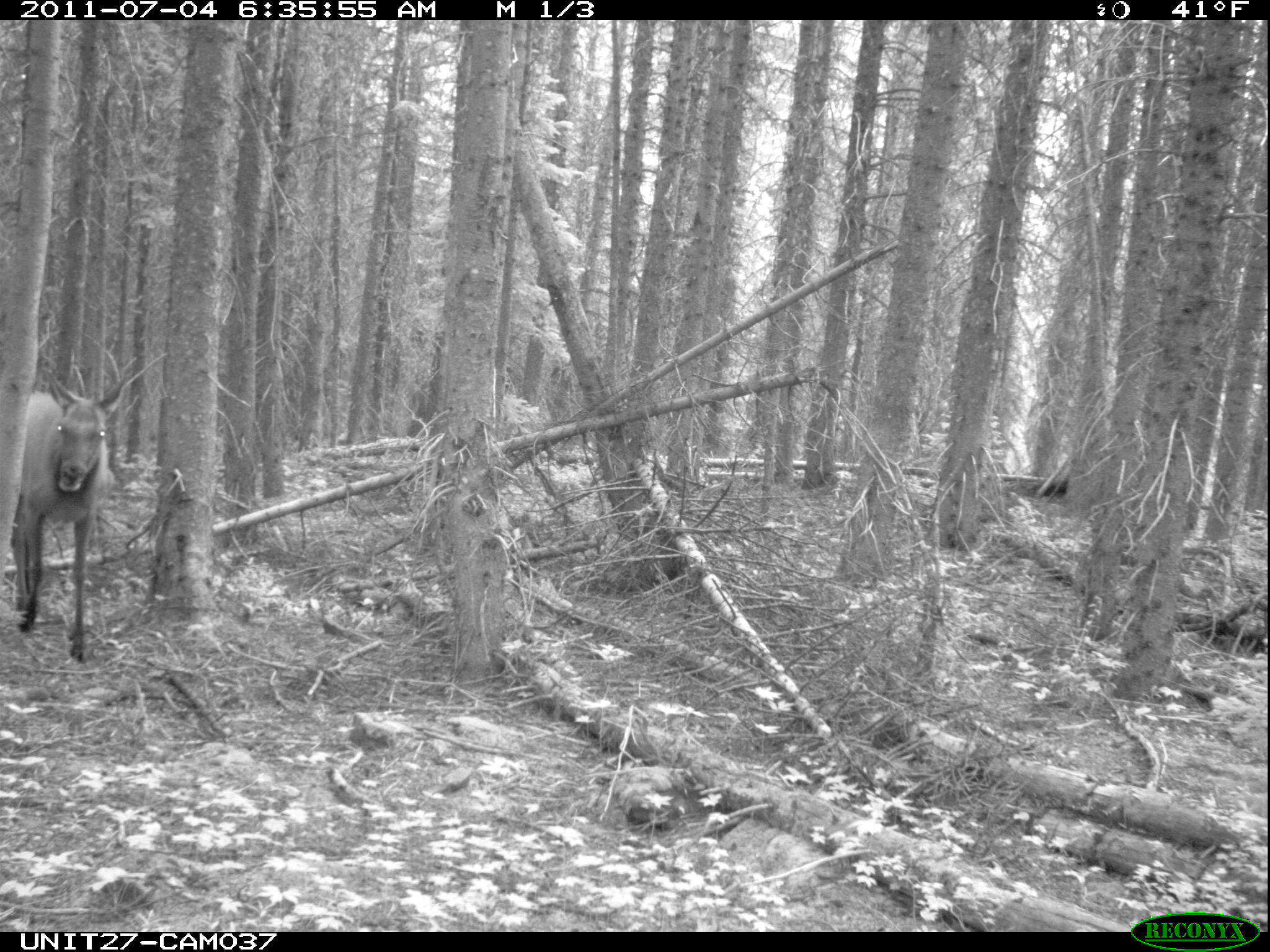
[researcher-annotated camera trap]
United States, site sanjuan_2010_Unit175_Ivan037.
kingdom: Animalia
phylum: Chordata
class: Mammalia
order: Artiodactyla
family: Cervidae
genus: Cervus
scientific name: Cervus elaphus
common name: red deer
Cervus elaphus (red deer).